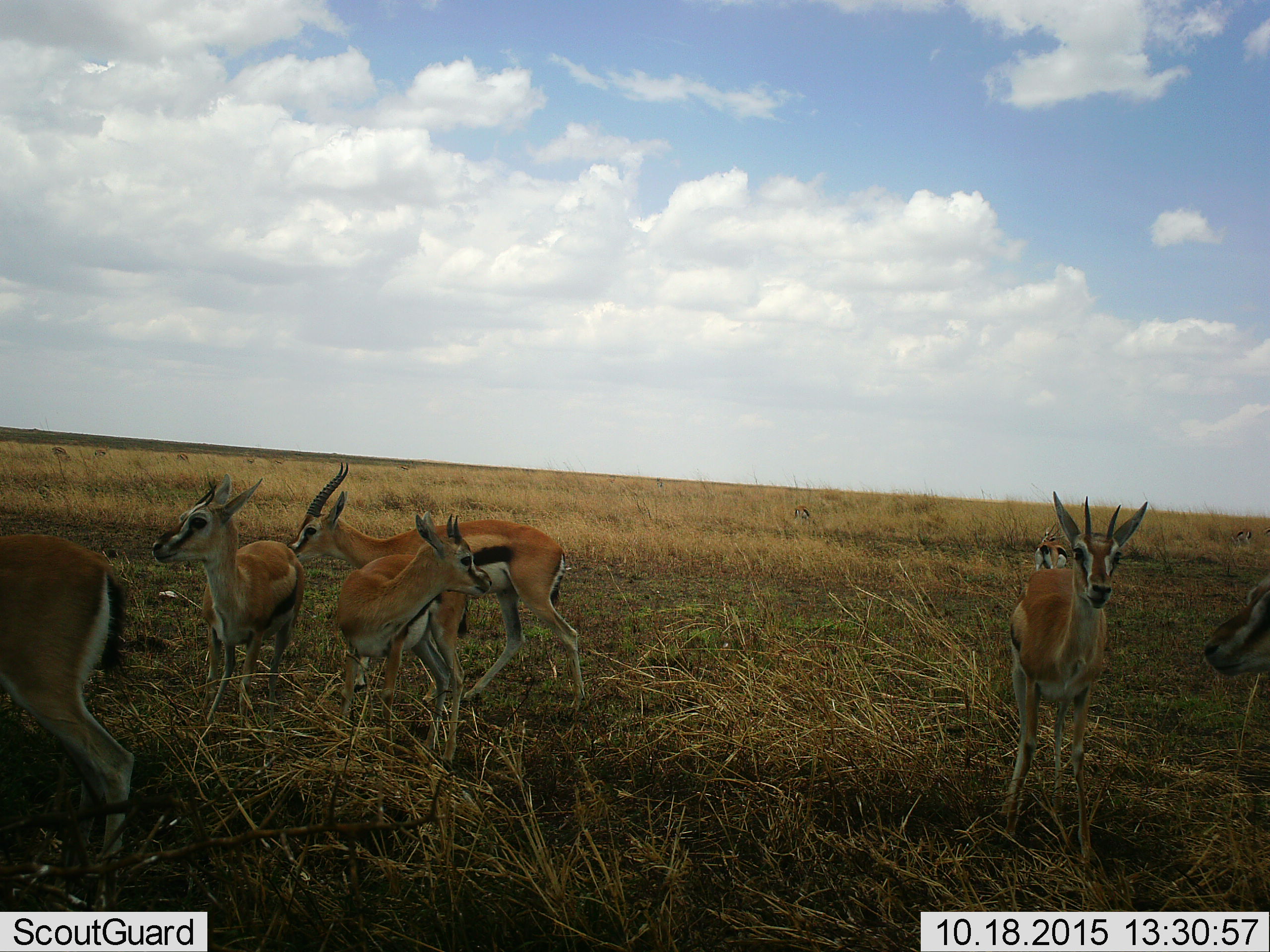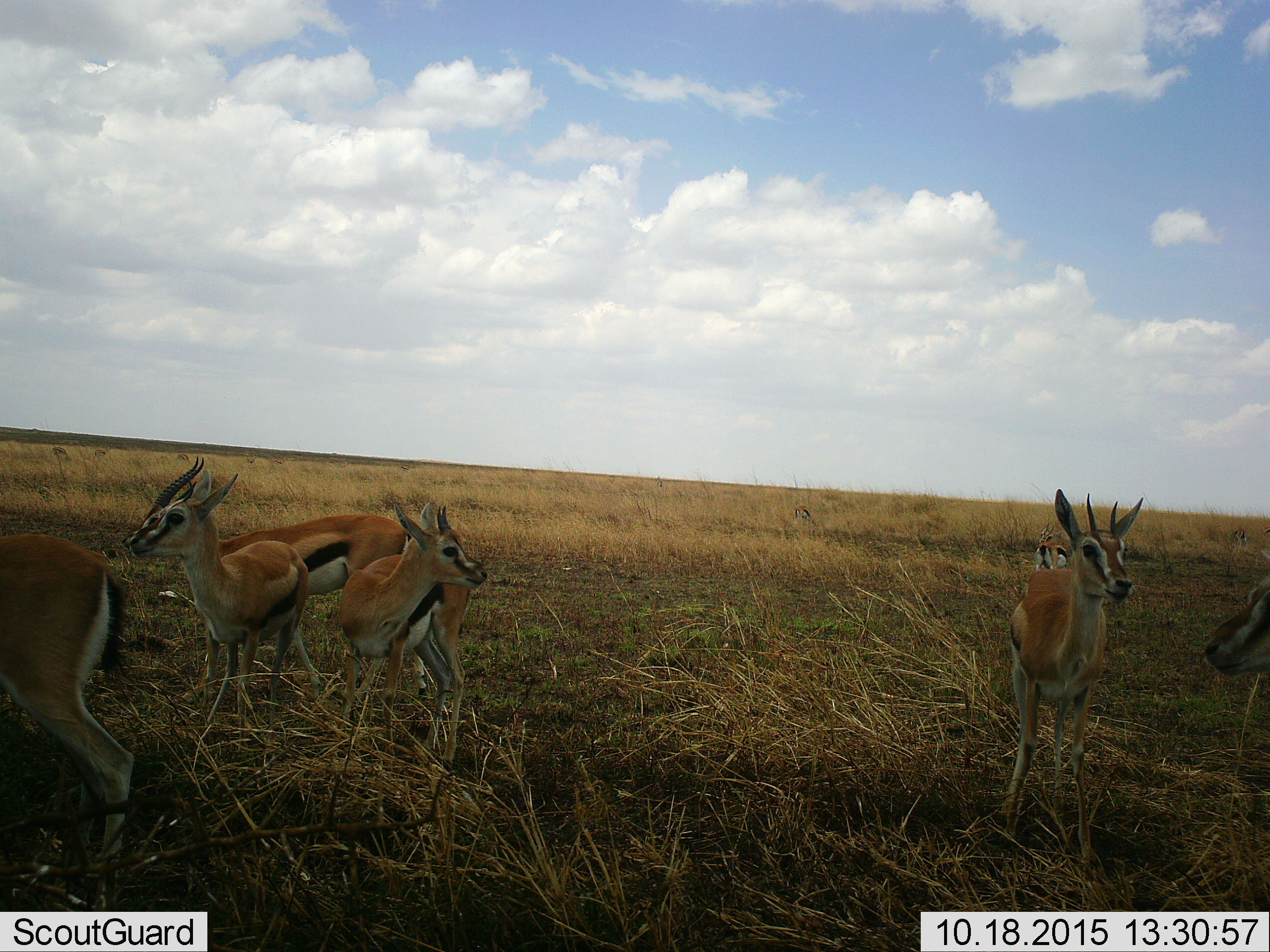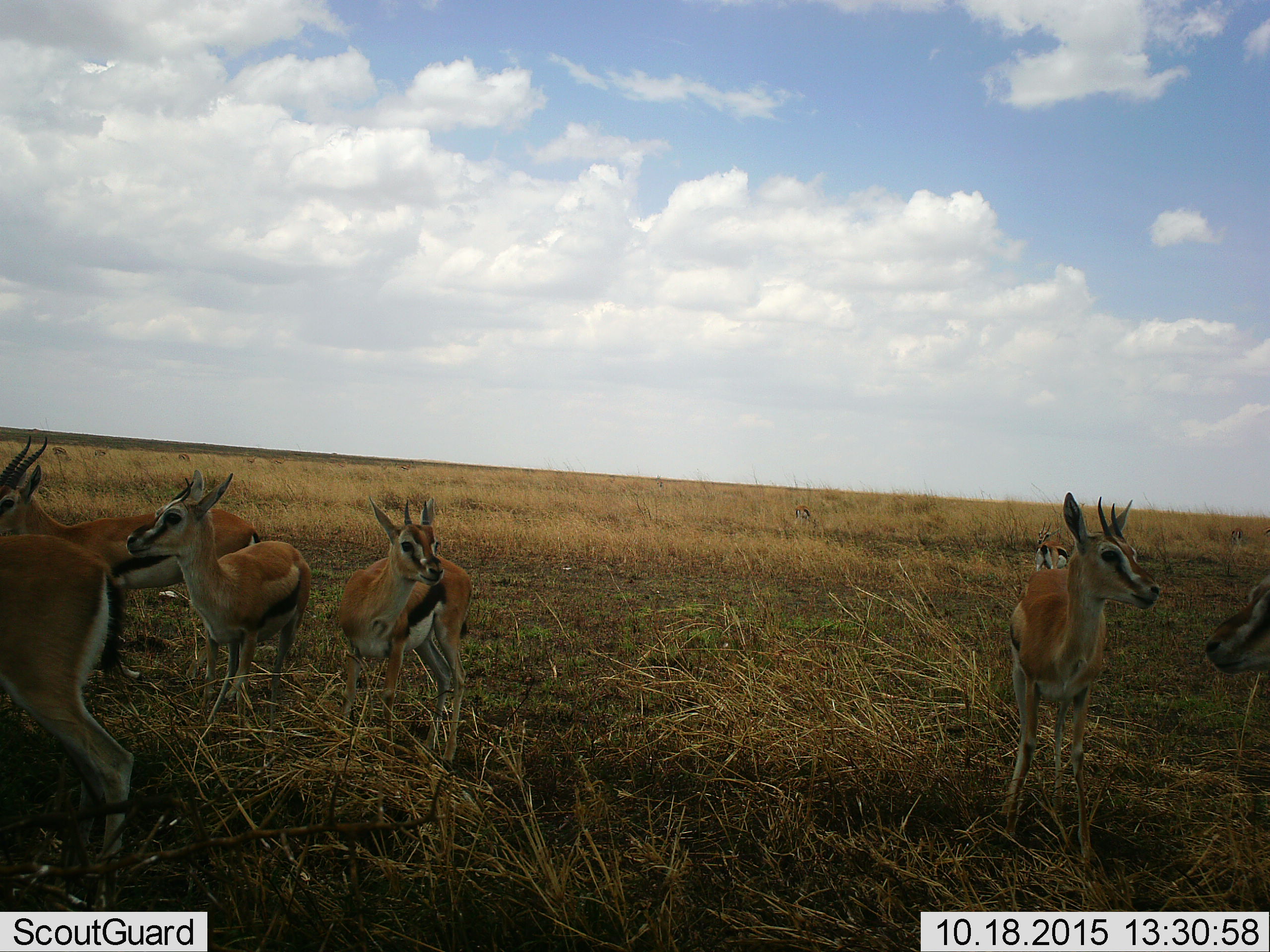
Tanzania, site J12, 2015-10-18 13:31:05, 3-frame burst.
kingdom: Animalia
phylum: Chordata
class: Mammalia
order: Artiodactyla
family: Bovidae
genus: Eudorcas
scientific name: Eudorcas thomsonii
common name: thomson's gazelle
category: gazellethomsons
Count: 10.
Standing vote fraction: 100%.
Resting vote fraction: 0%.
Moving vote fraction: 67%.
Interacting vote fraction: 33%.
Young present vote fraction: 22%.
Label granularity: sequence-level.